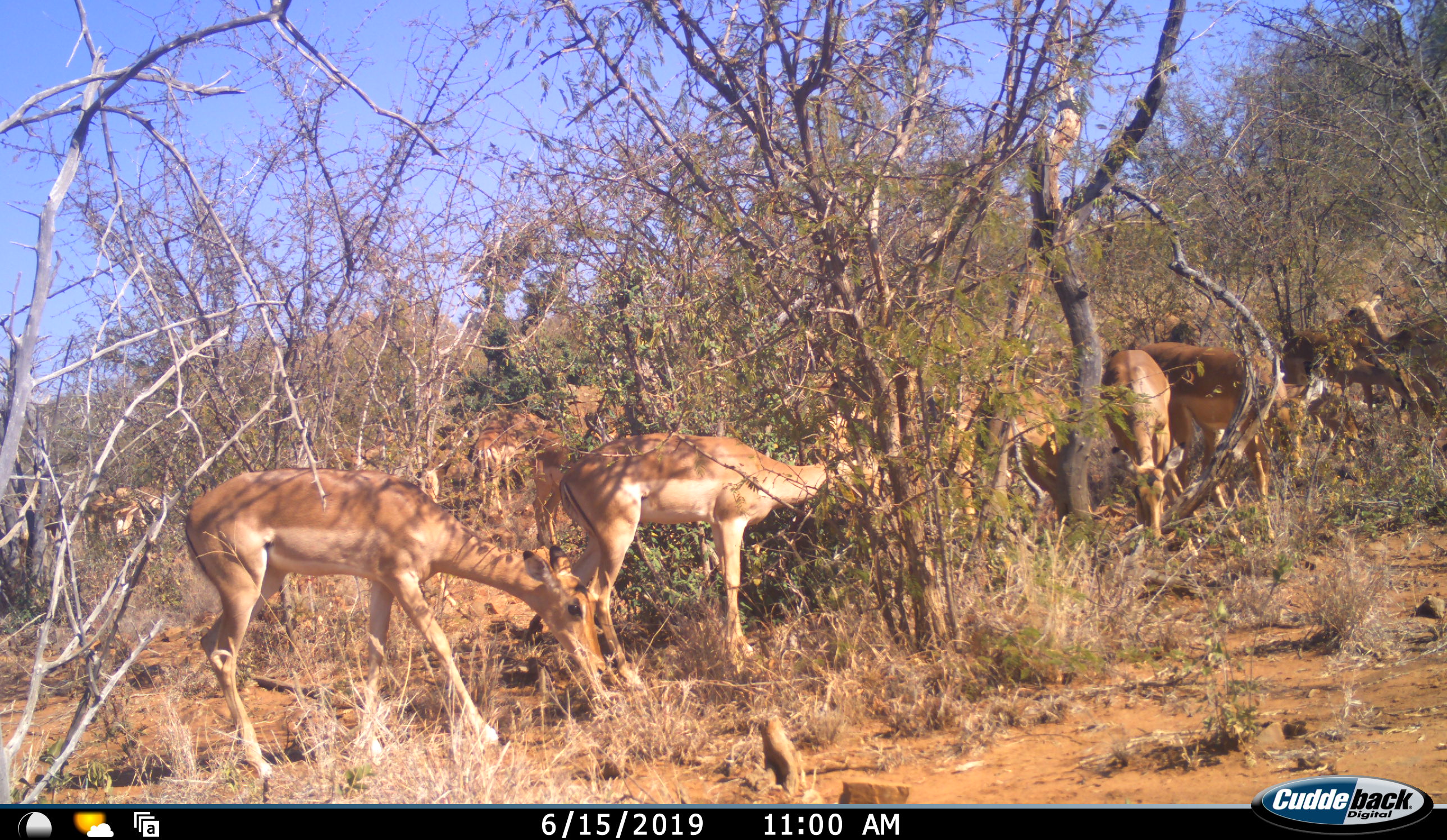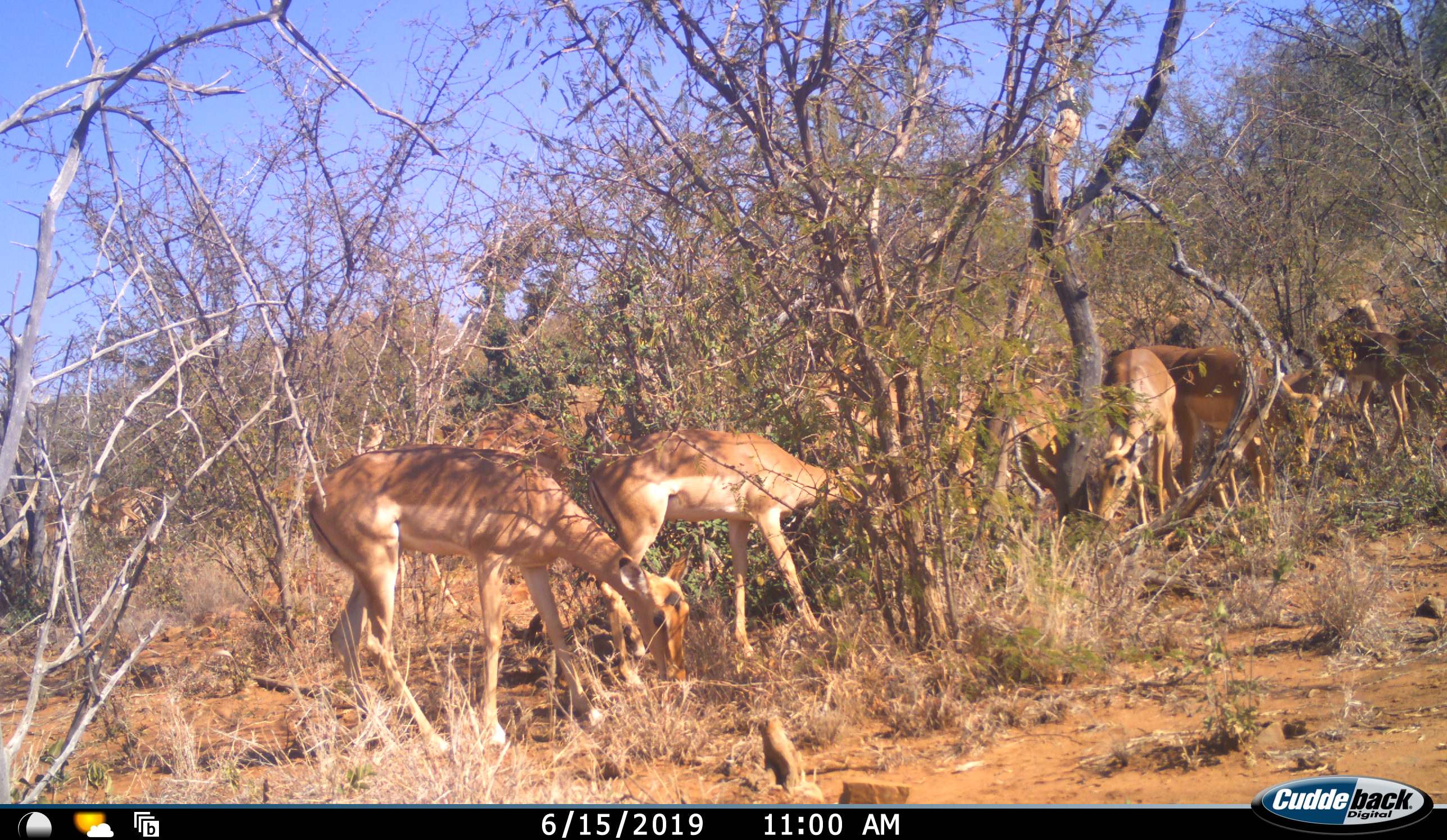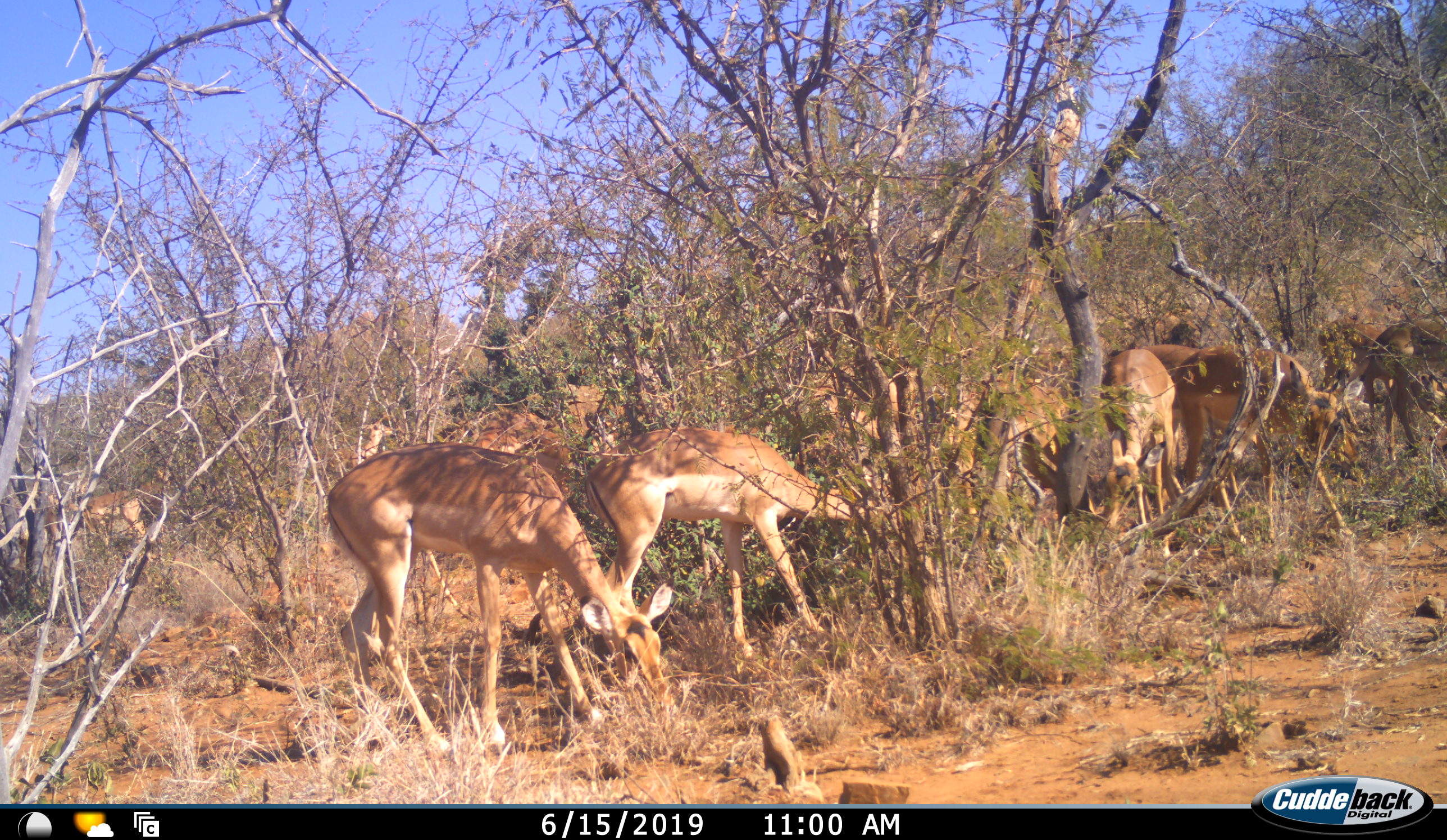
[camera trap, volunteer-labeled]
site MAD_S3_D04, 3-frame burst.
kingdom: Animalia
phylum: Chordata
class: Mammalia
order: Artiodactyla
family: Bovidae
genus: Aepyceros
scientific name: Aepyceros melampus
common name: impala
Impala (Aepyceros melampus), count 10. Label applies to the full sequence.